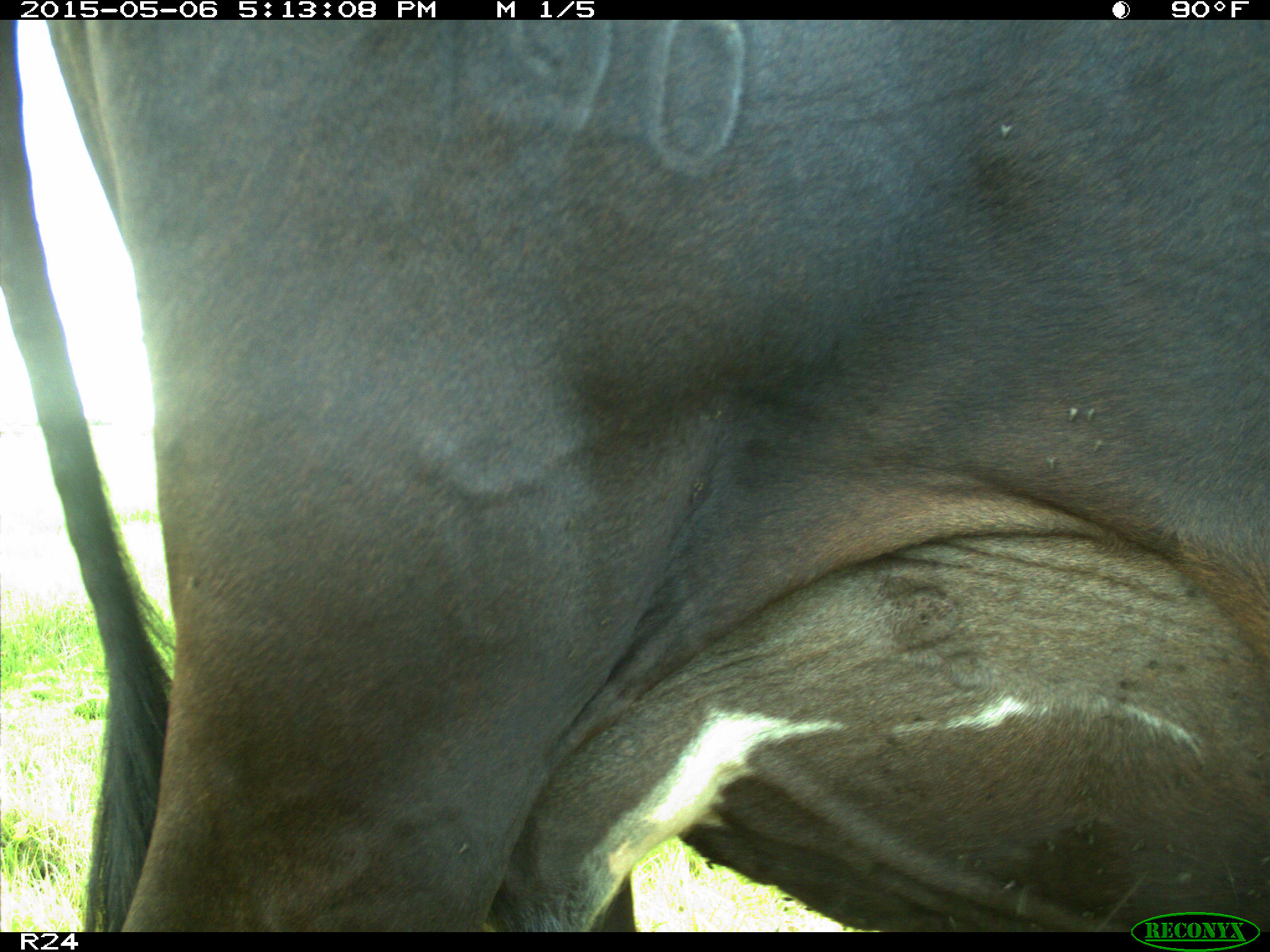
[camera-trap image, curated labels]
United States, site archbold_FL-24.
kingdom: Animalia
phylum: Chordata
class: Mammalia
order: Artiodactyla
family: Bovidae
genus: Bos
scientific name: Bos taurus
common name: domestic cow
Bos taurus (domestic cow).